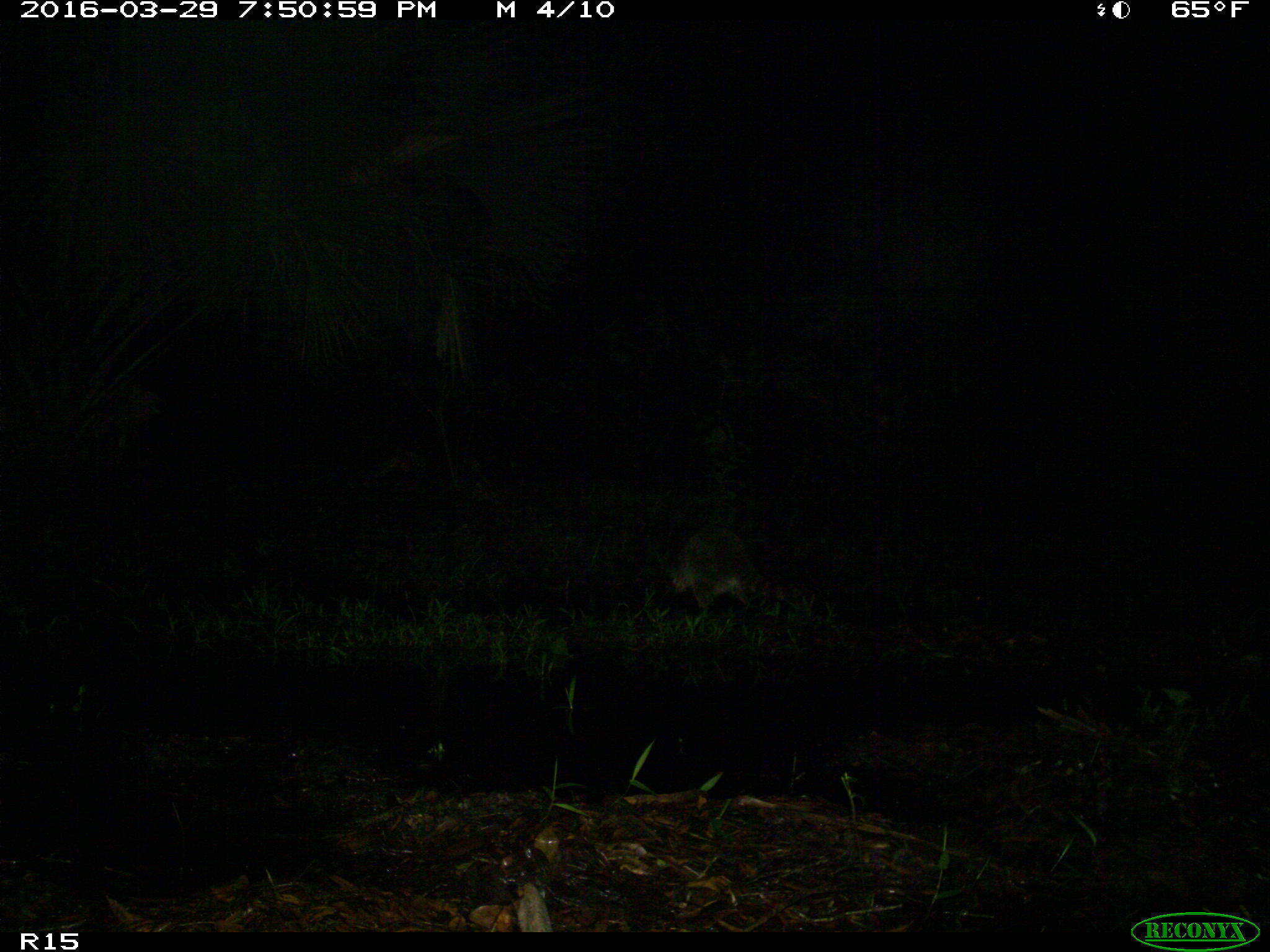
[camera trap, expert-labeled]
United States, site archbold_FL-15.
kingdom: Animalia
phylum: Chordata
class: Mammalia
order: Carnivora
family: Procyonidae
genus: Procyon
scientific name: Procyon lotor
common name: common raccoon